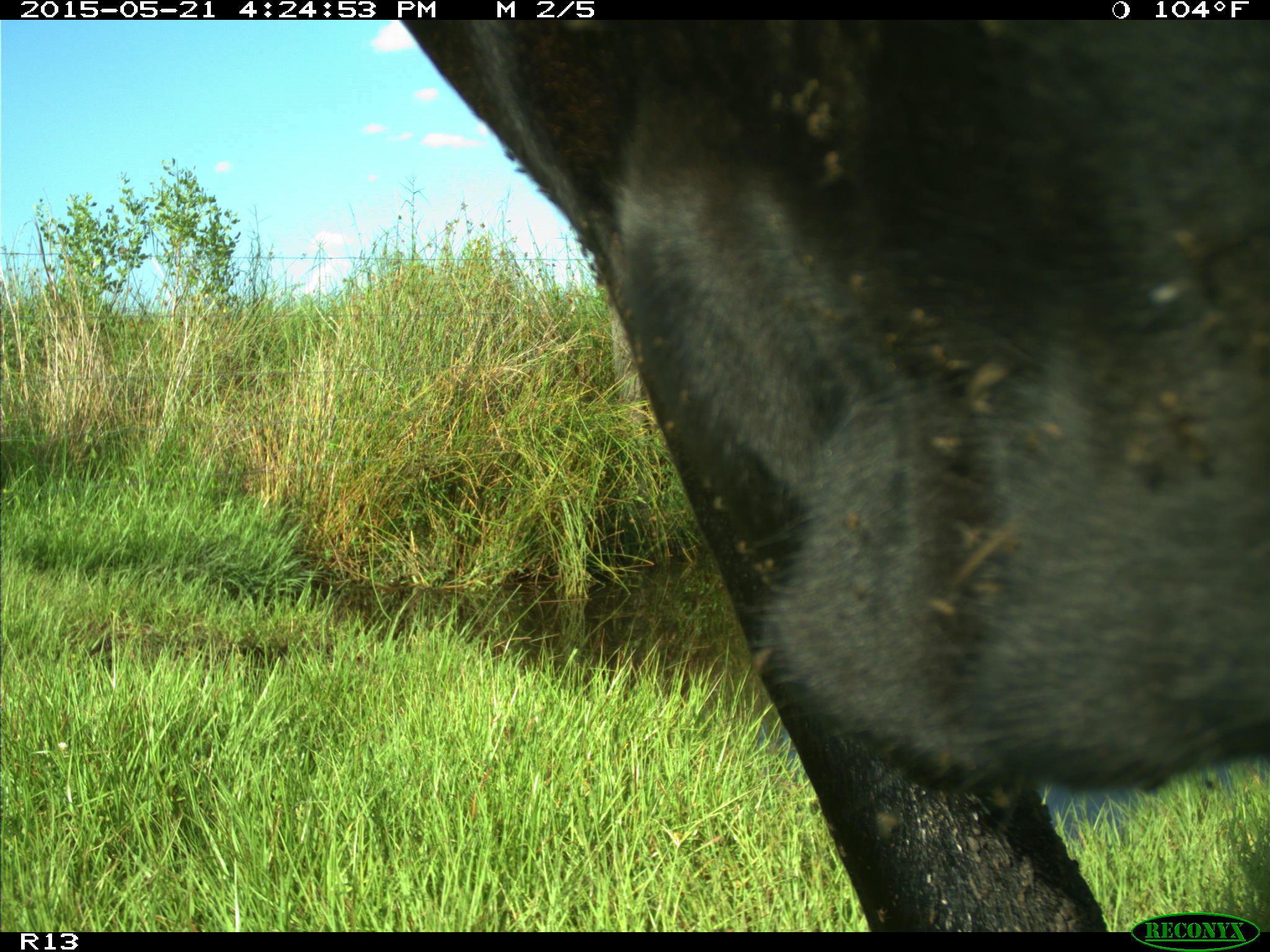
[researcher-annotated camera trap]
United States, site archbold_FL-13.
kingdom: Animalia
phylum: Chordata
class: Mammalia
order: Artiodactyla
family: Bovidae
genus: Bos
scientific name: Bos taurus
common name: domestic cow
Bos taurus (domestic cow).